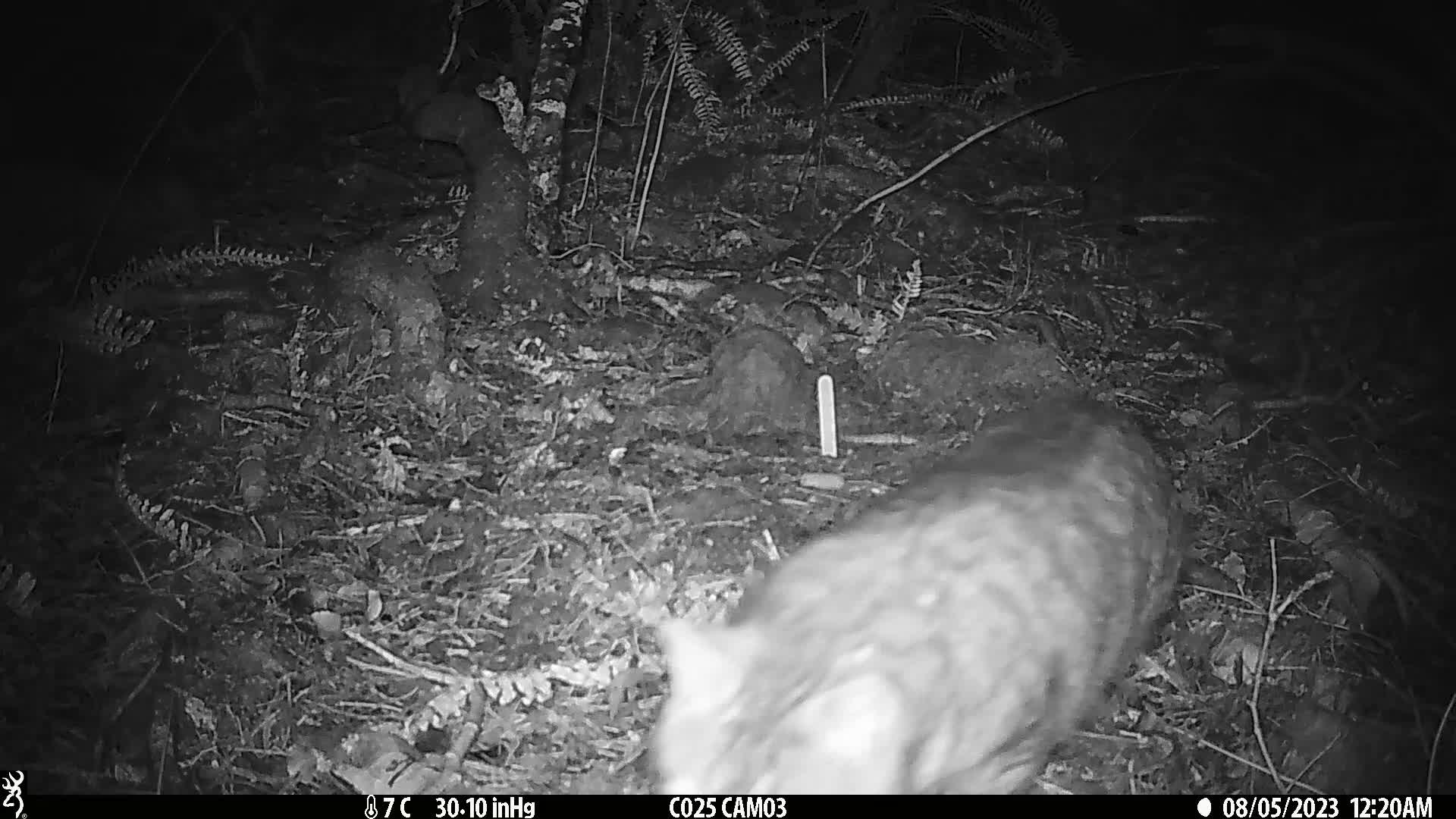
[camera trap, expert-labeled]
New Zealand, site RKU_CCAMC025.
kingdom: Animalia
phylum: Chordata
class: Mammalia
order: Carnivora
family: Felidae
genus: Felis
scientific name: Felis catus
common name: domestic cat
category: cat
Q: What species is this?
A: Cat (domestic cat) (Felis catus).